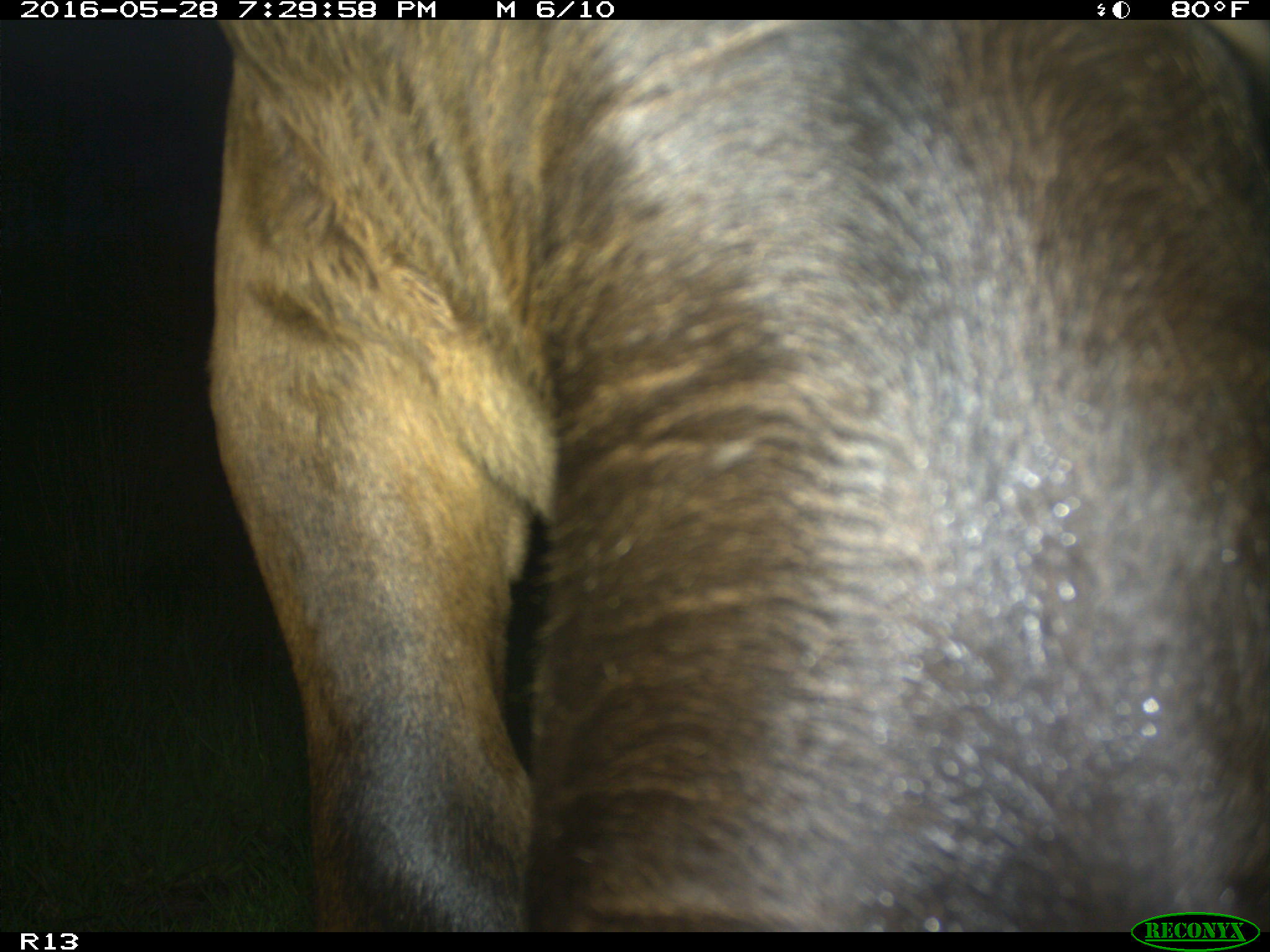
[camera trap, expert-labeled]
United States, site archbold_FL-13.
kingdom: Animalia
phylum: Chordata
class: Mammalia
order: Artiodactyla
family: Bovidae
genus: Bos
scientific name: Bos taurus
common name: domestic cow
Bos taurus (domestic cow).